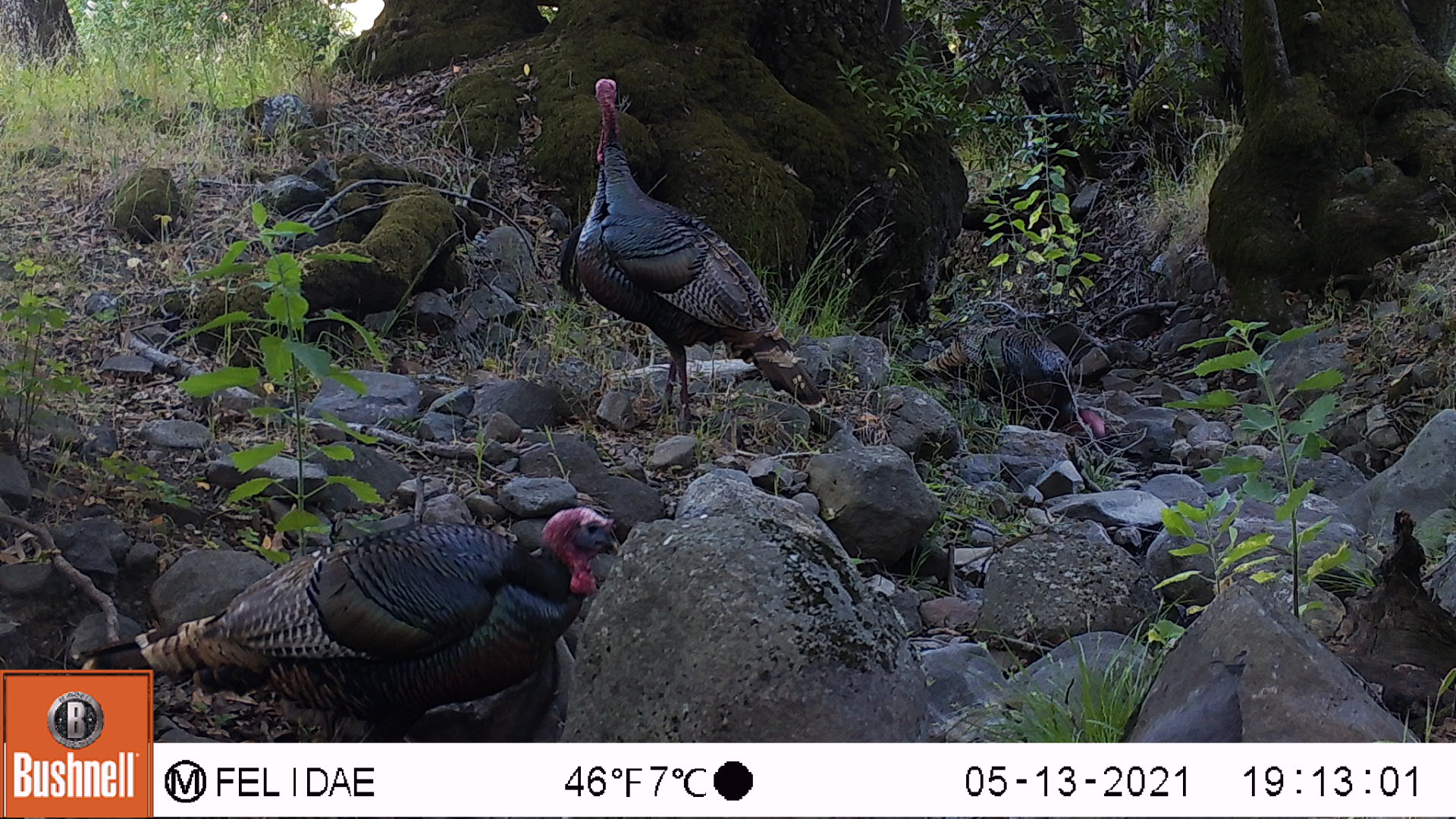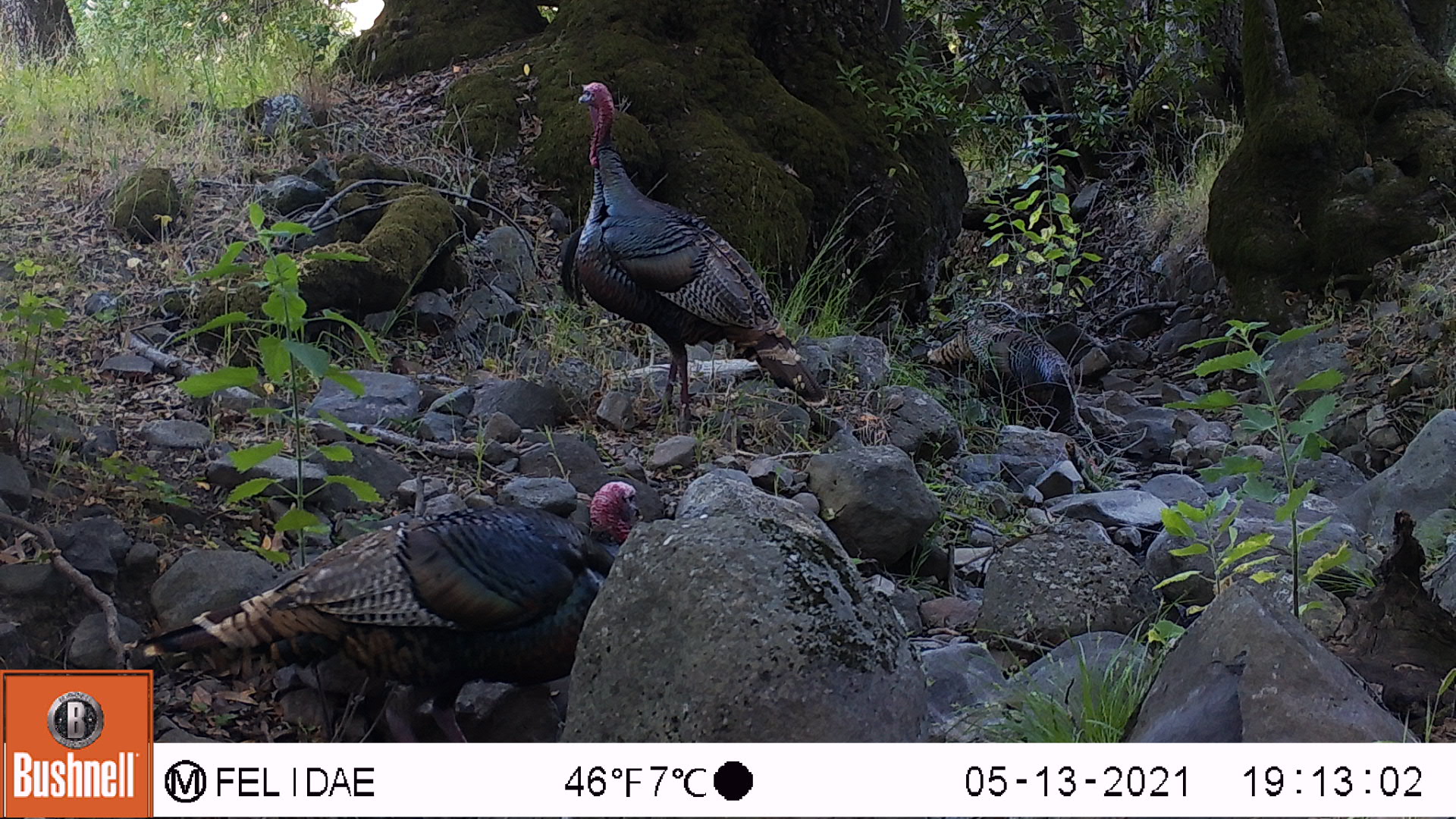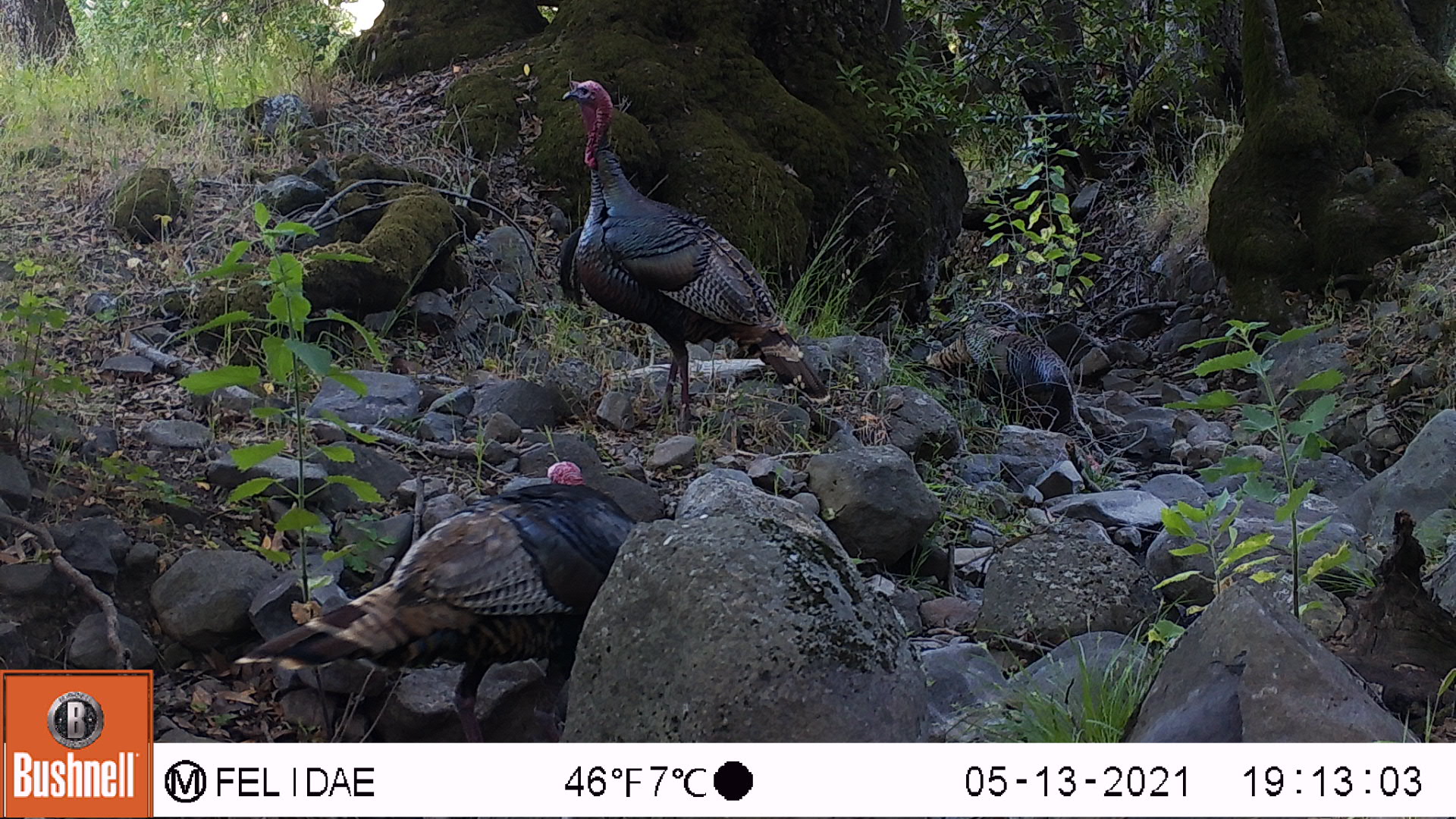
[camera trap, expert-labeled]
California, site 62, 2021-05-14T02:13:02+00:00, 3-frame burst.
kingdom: Animalia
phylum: Chordata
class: Aves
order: Galliformes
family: Phasianidae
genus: Meleagris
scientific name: Meleagris gallopavo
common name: turkey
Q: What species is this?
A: Turkey (Meleagris gallopavo).